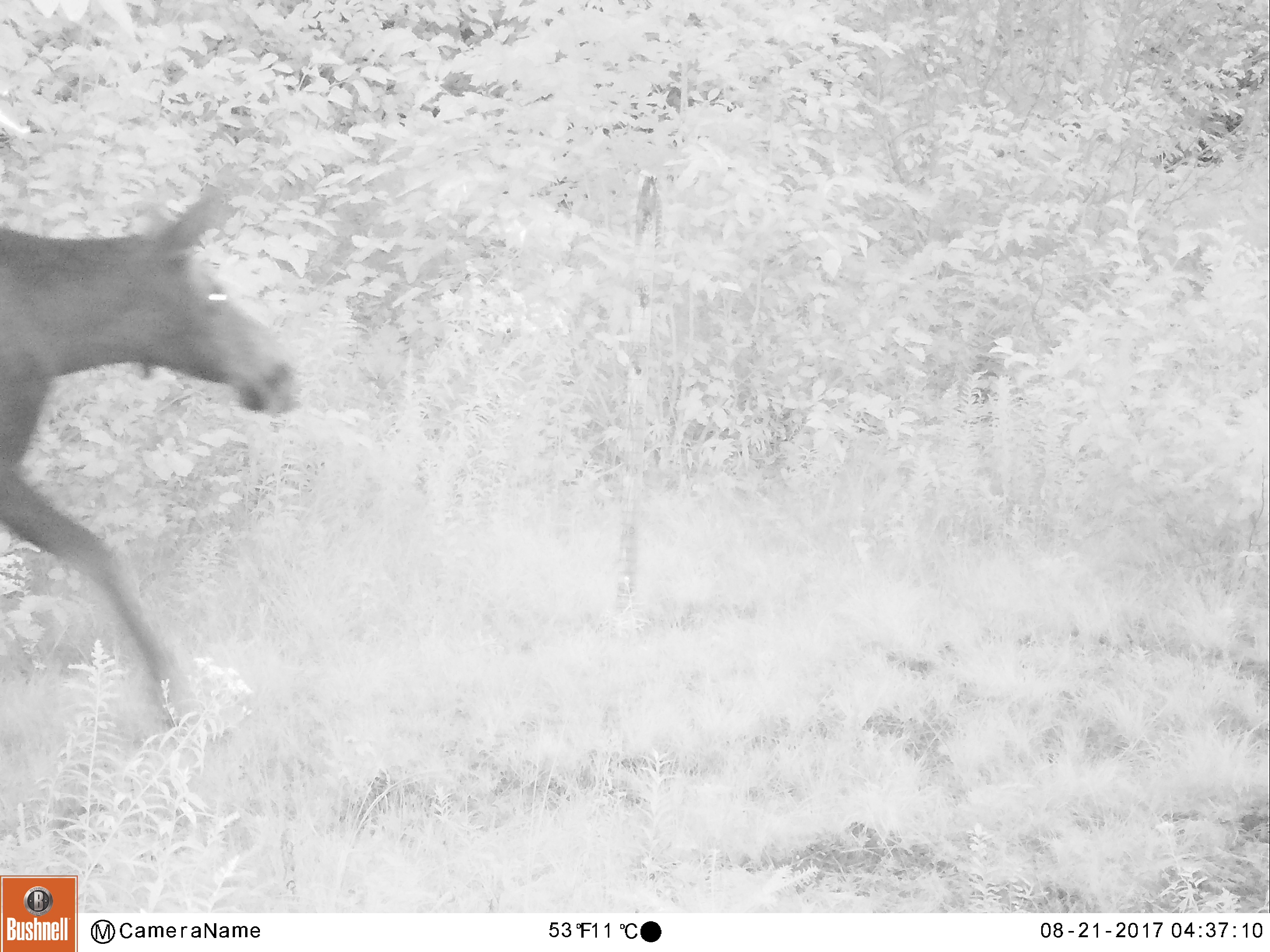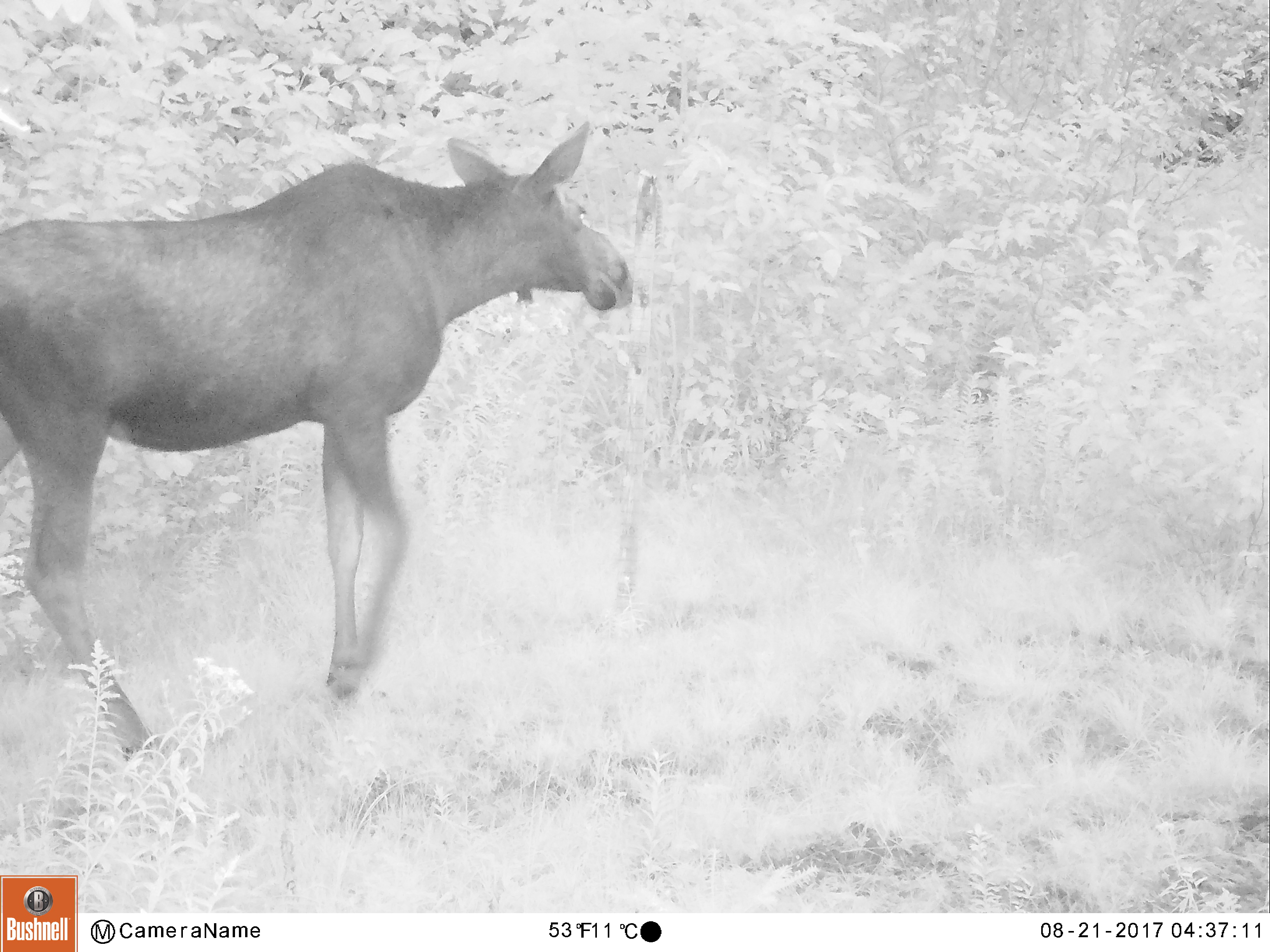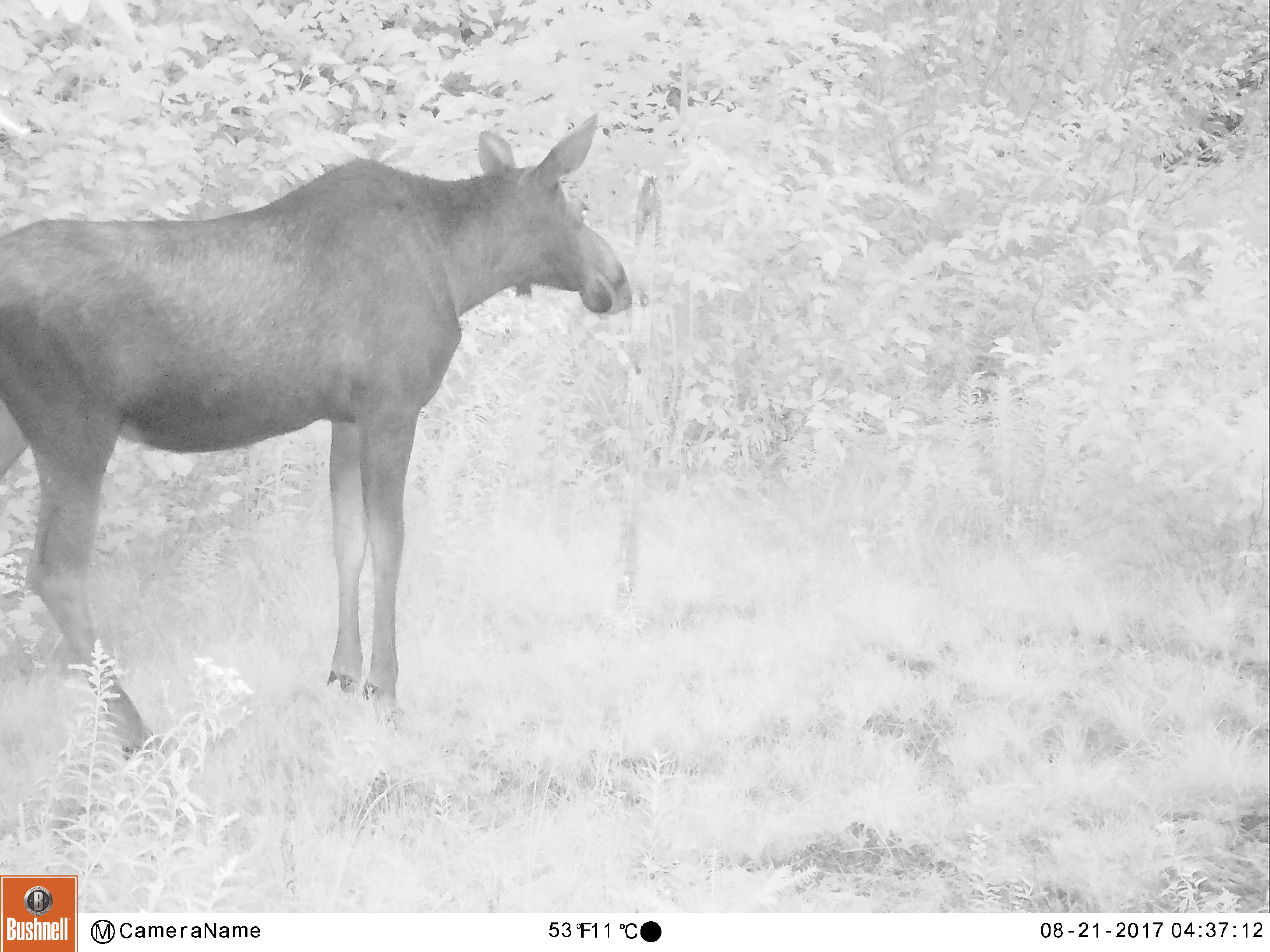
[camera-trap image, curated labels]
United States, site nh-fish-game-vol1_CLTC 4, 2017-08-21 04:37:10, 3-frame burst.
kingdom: Animalia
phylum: Chordata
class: Mammalia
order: Artiodactyla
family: Cervidae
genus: Alces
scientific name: Alces alces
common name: moose